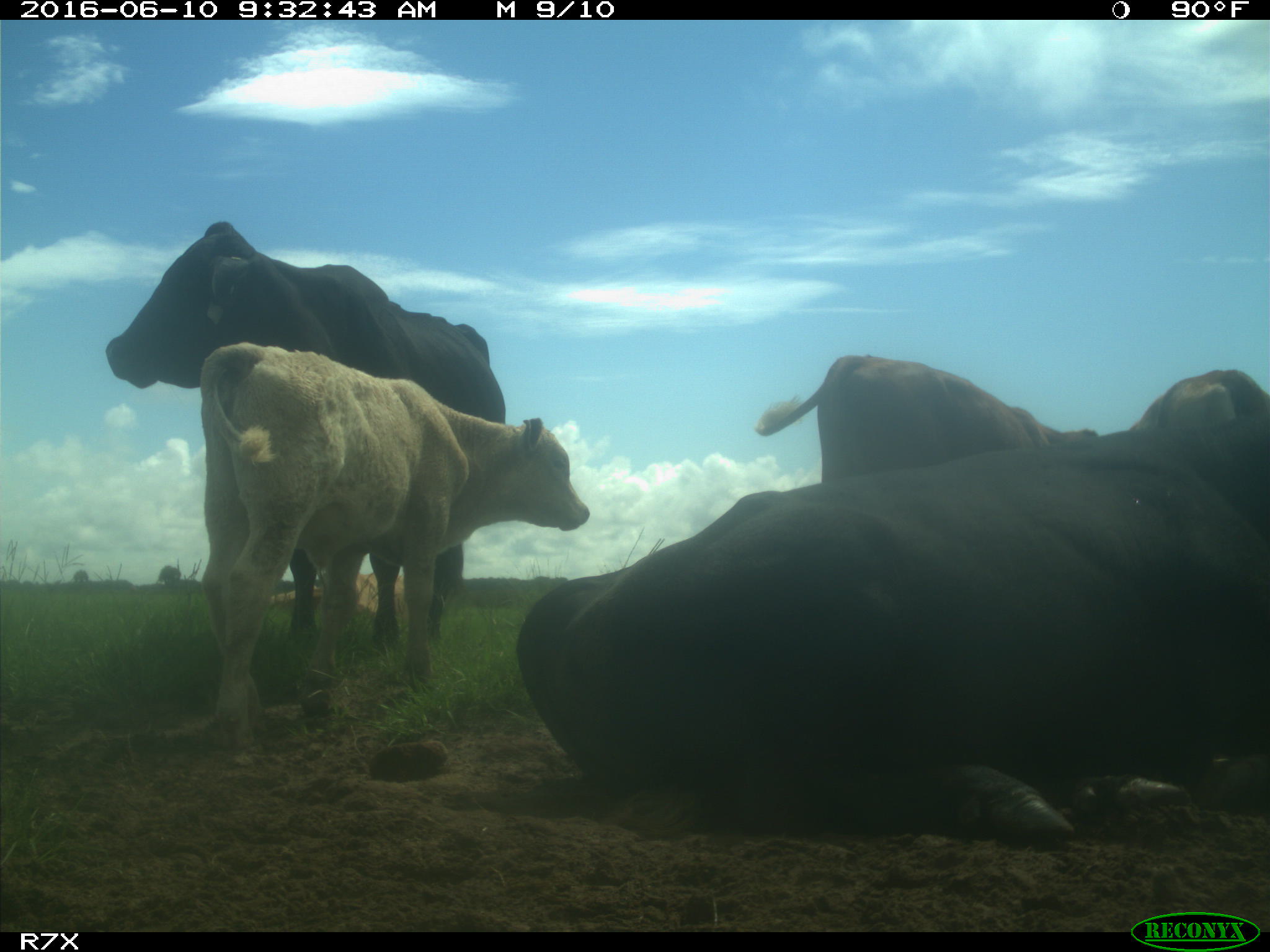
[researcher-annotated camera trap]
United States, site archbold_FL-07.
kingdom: Animalia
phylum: Chordata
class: Mammalia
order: Artiodactyla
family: Bovidae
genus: Bos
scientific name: Bos taurus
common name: domestic cow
Bos taurus (domestic cow).